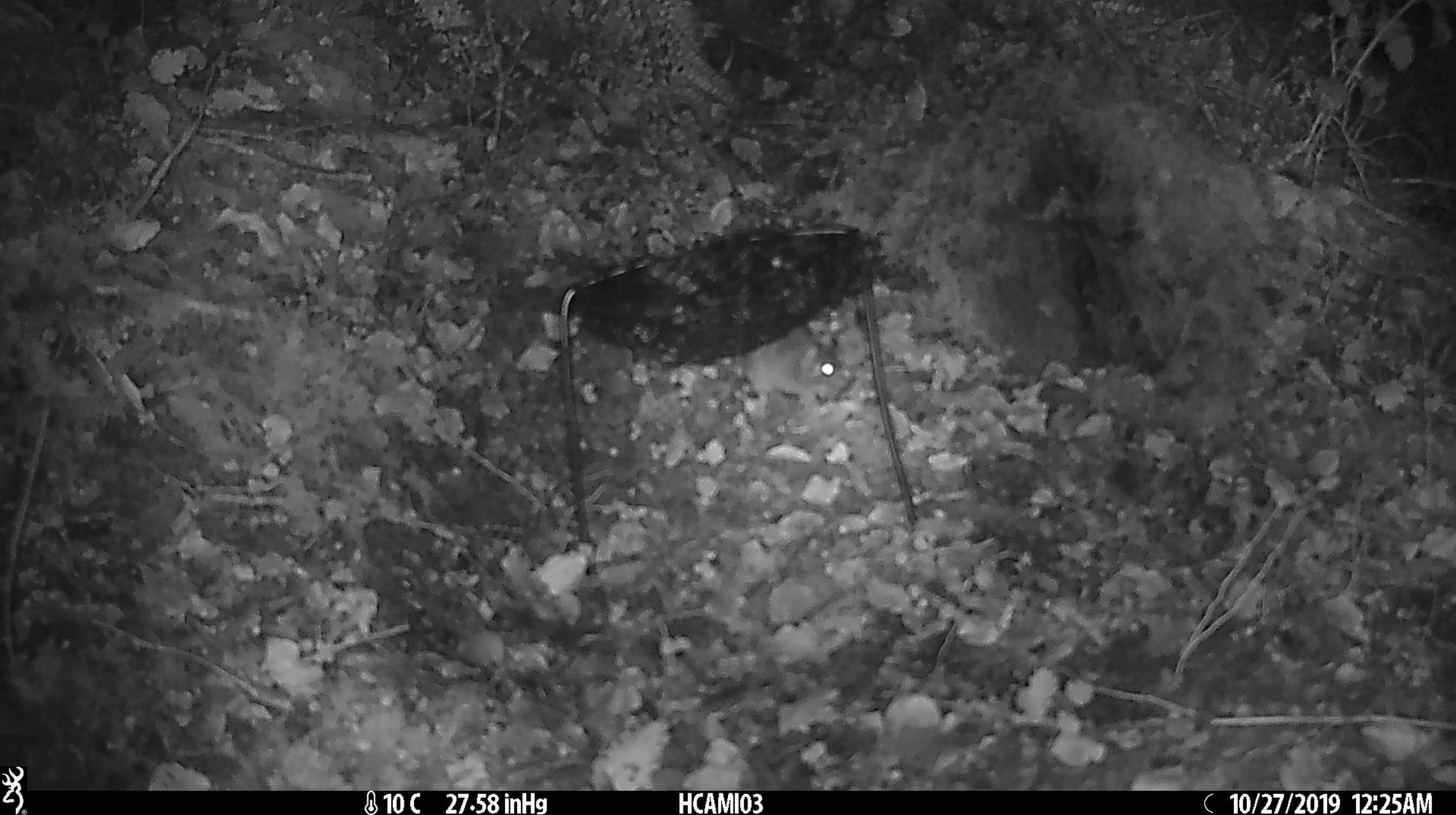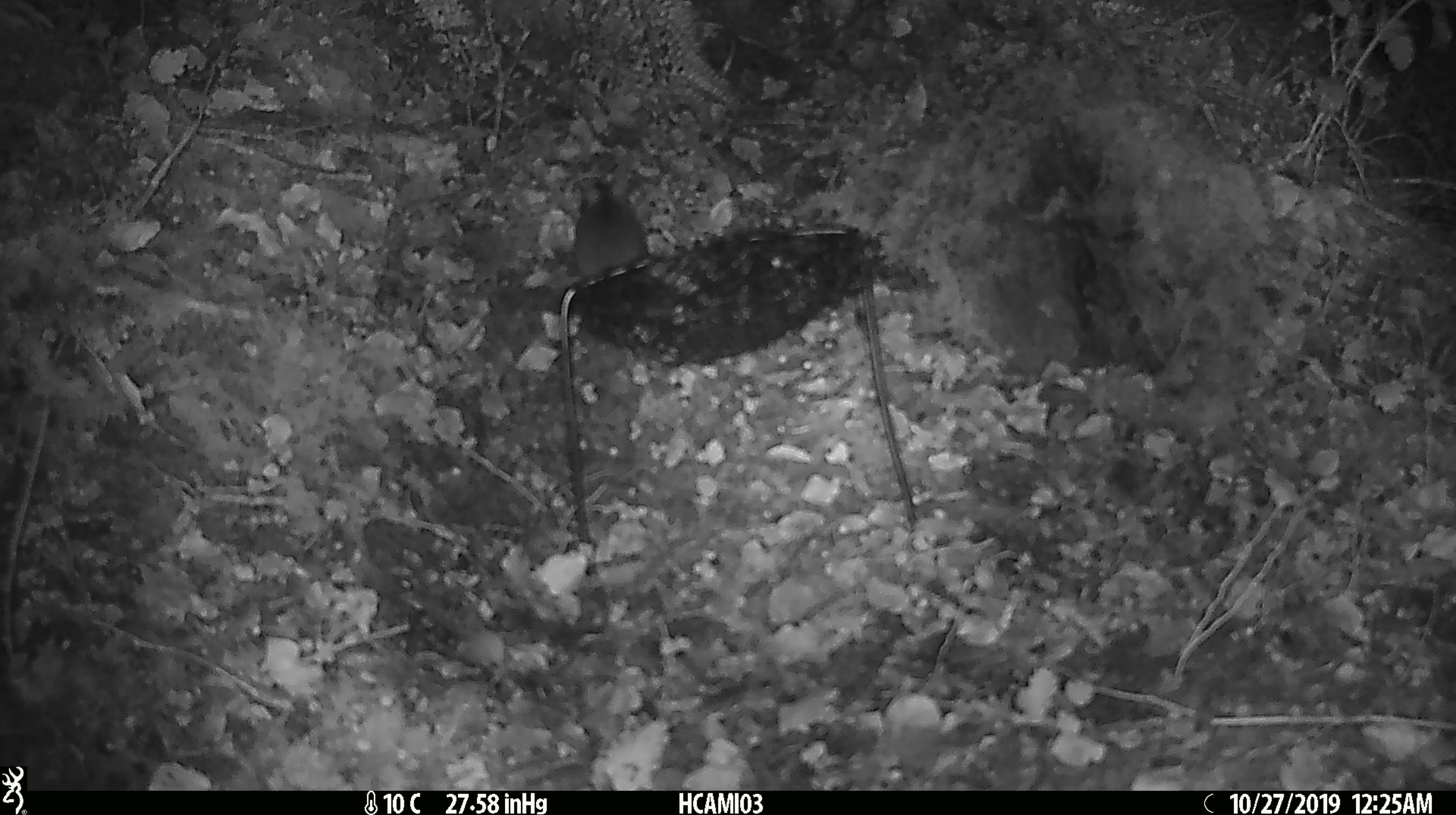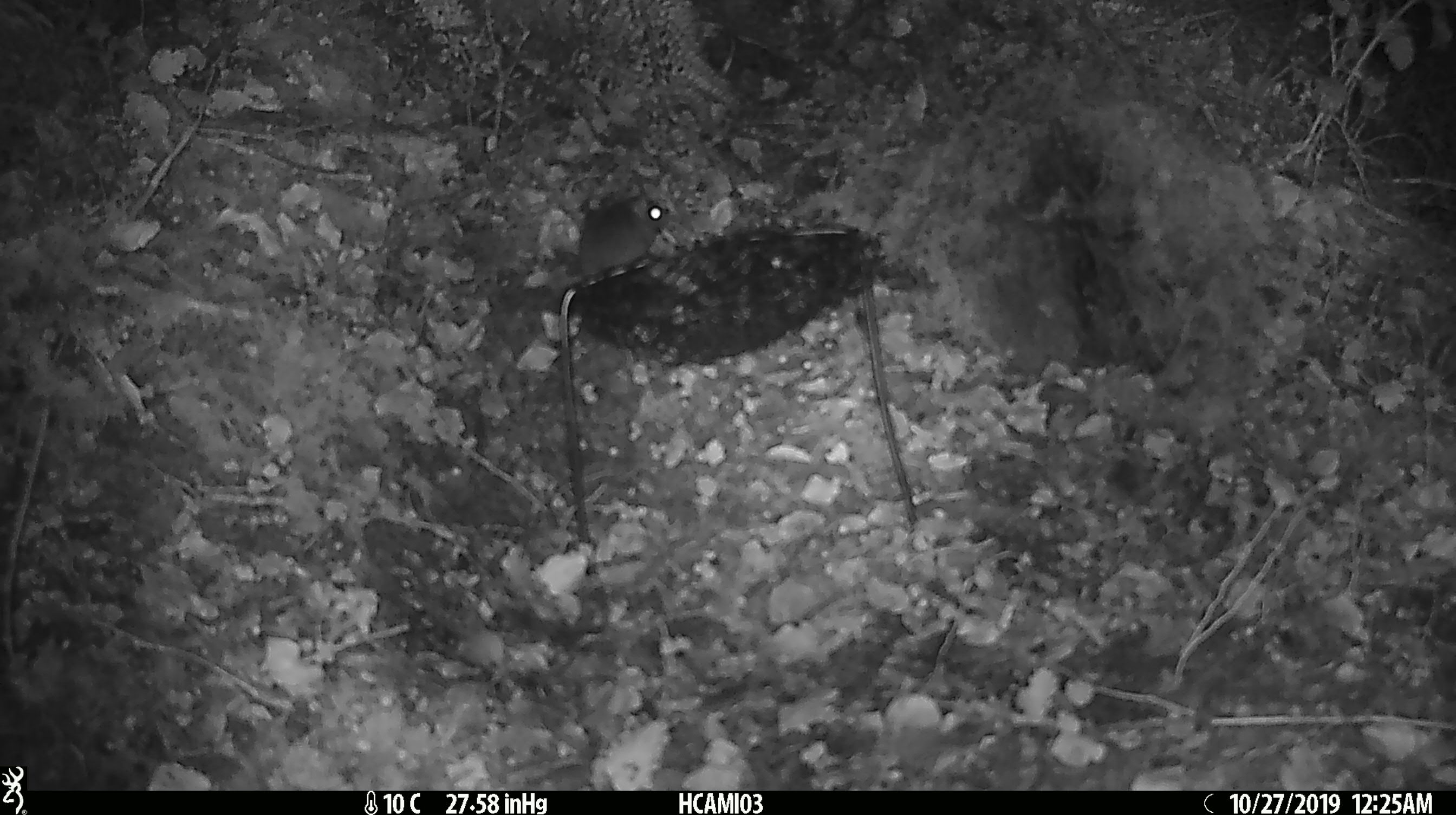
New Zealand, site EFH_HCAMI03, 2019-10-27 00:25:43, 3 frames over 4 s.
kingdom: Animalia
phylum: Chordata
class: Mammalia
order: Rodentia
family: Muridae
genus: Mus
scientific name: Mus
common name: mouse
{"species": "mouse (Mus)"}